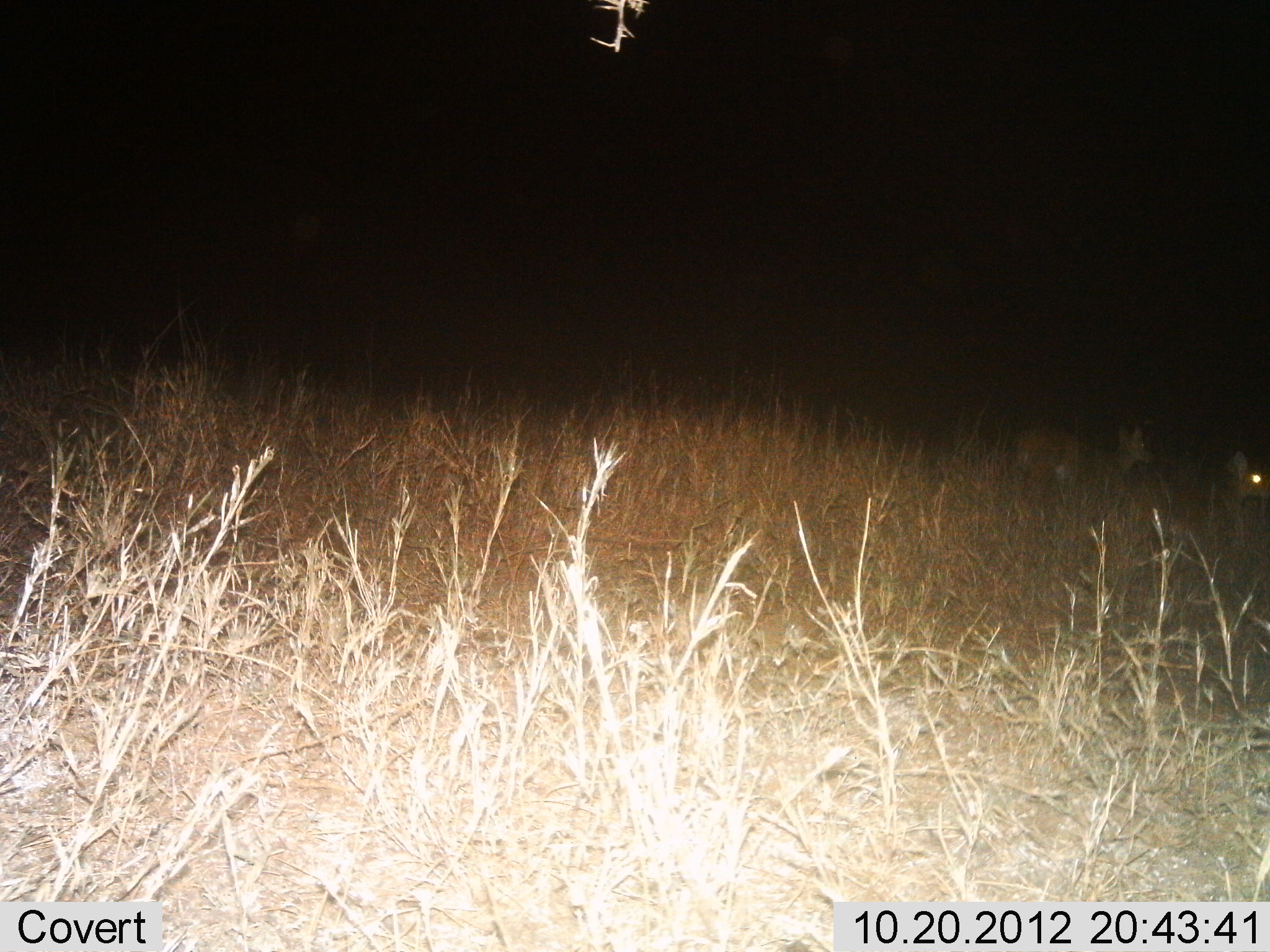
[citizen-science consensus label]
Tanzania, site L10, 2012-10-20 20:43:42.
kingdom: Animalia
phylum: Chordata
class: Mammalia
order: Artiodactyla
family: Bovidae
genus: Redunca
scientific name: Redunca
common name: reedbuck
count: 2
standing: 71%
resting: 0%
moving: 43%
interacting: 0%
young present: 0%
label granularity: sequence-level